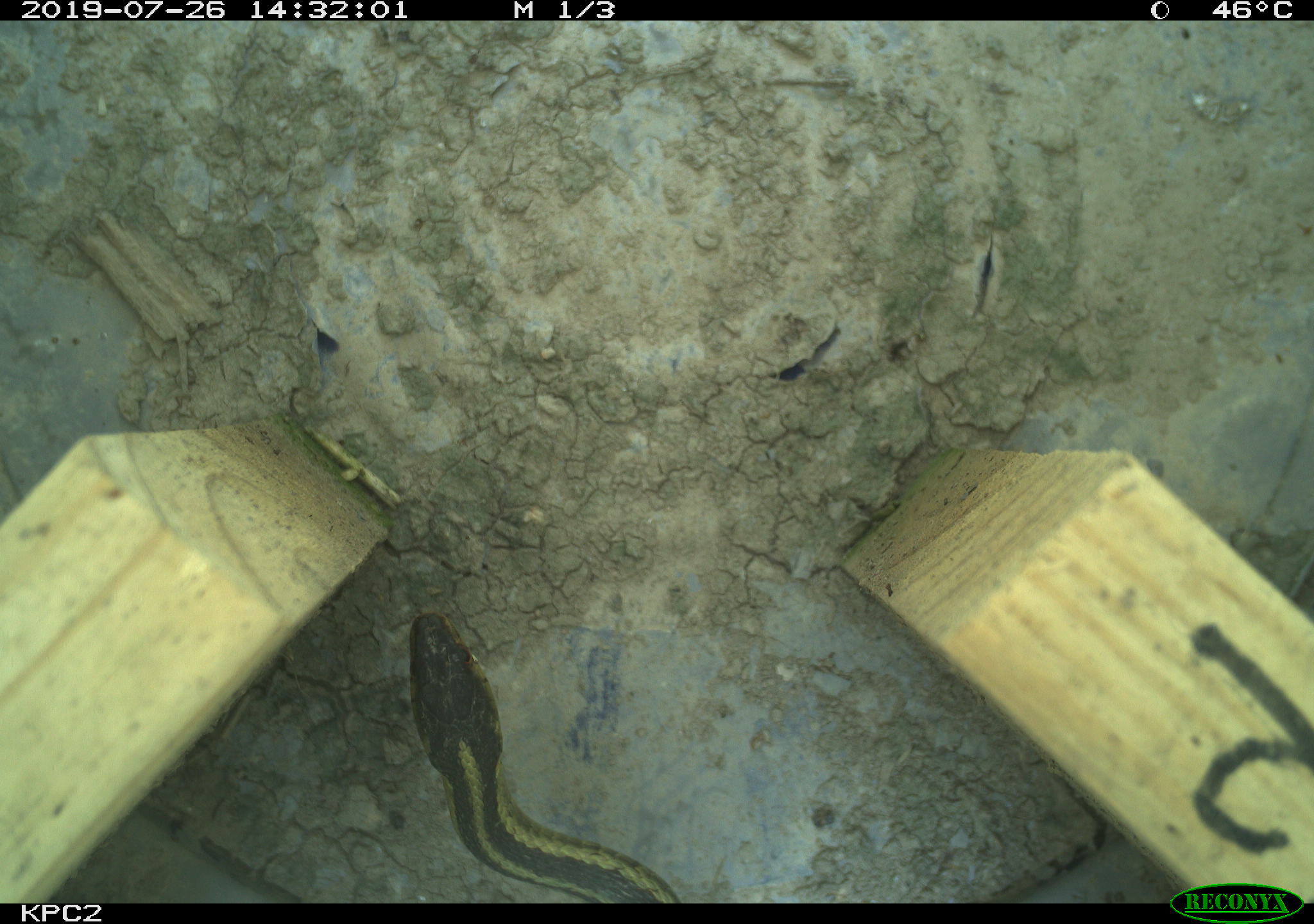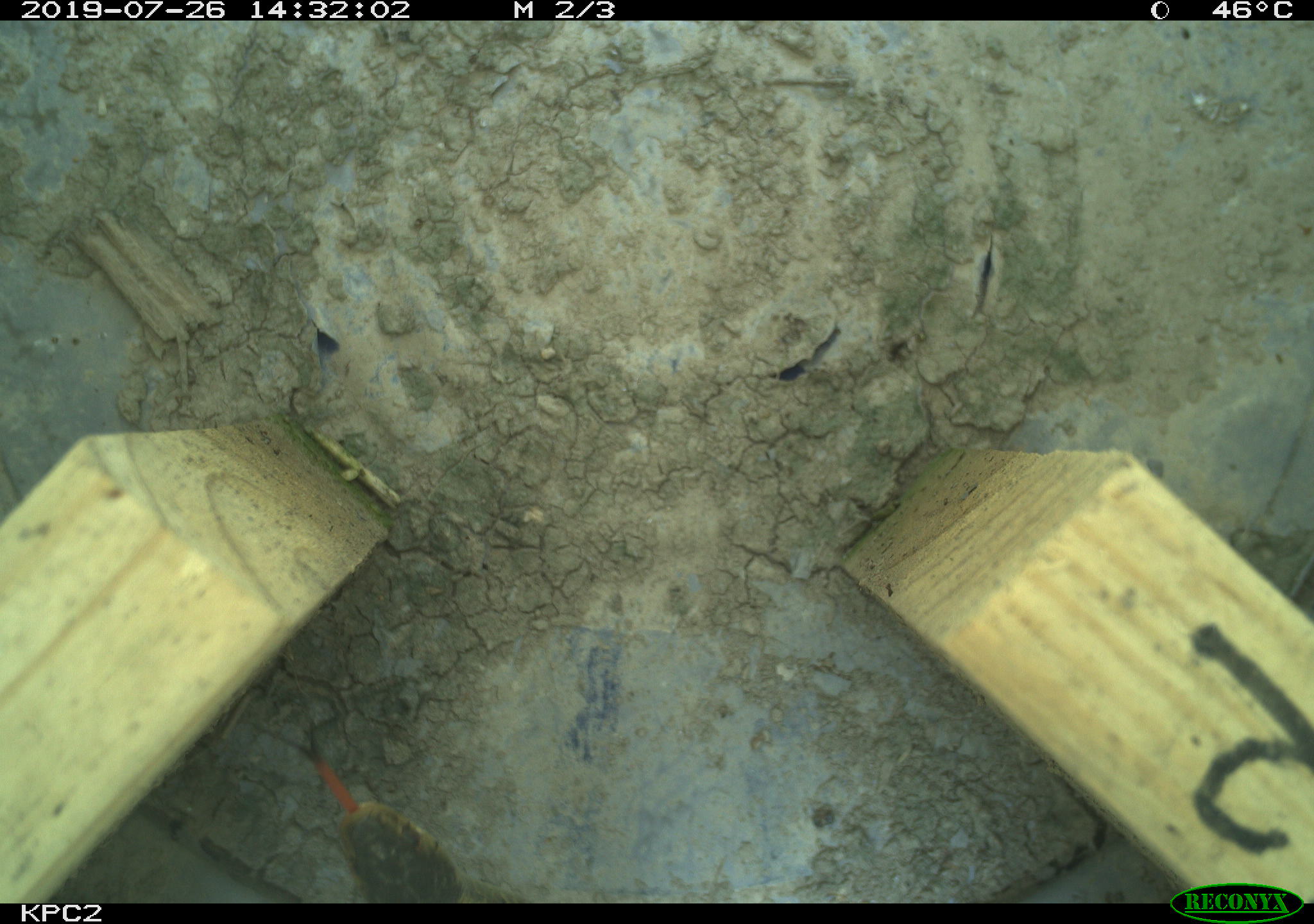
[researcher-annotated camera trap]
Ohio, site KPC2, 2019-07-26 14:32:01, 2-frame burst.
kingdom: Animalia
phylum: Chordata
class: Reptilia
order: Squamata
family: Colubridae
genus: Thamnophis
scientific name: Thamnophis sirtalis sirtalis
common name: eastern gartersnake